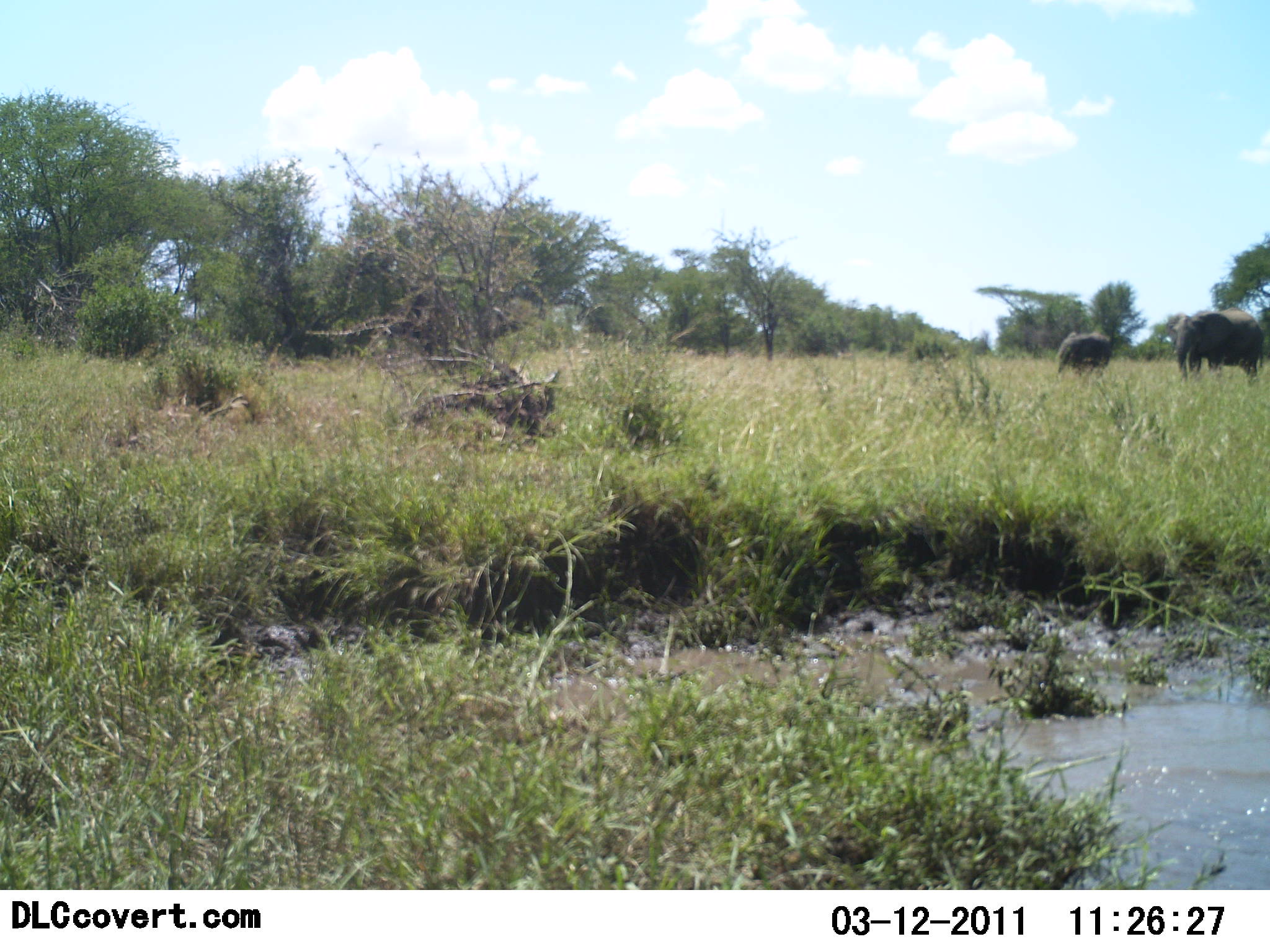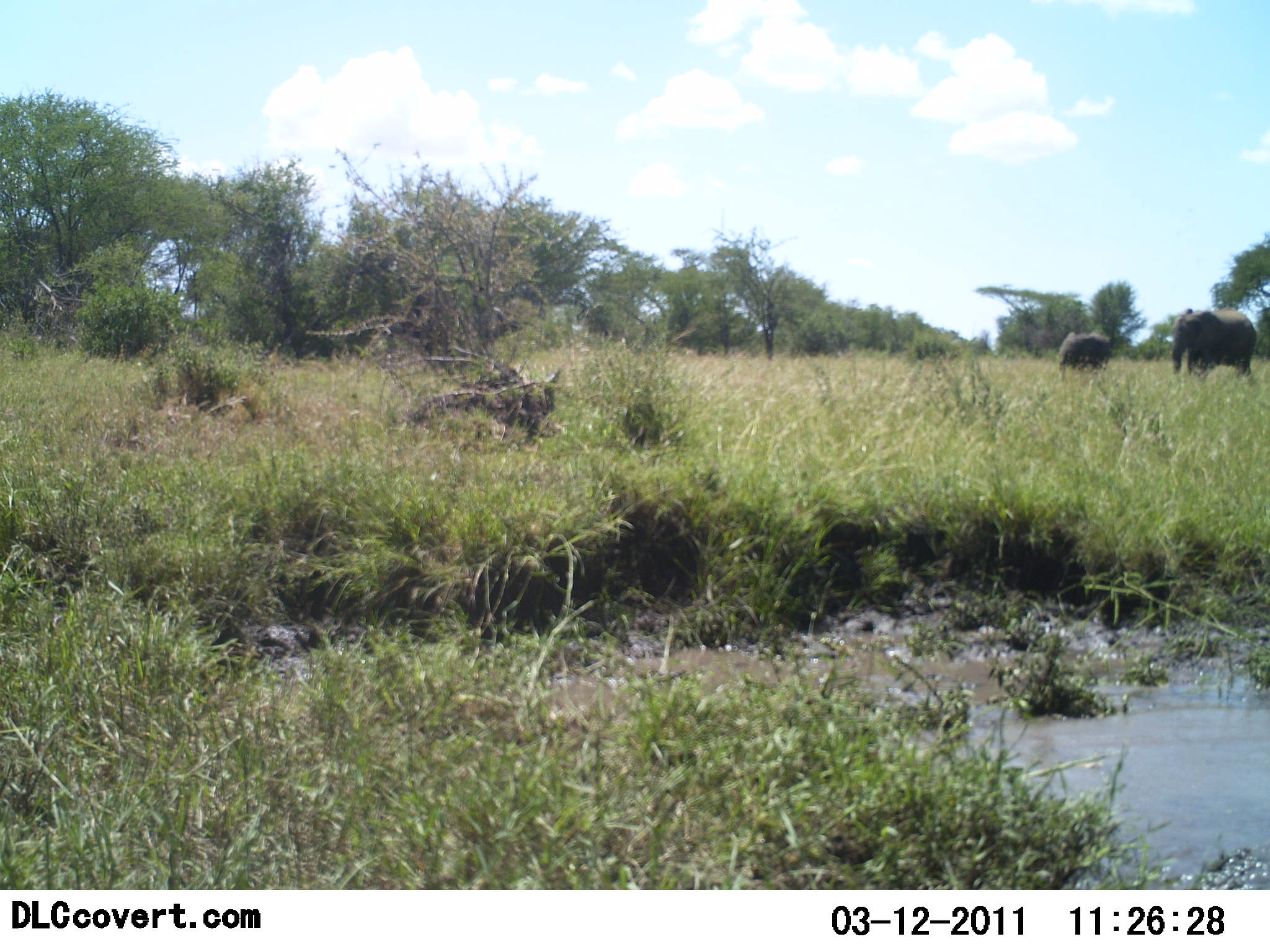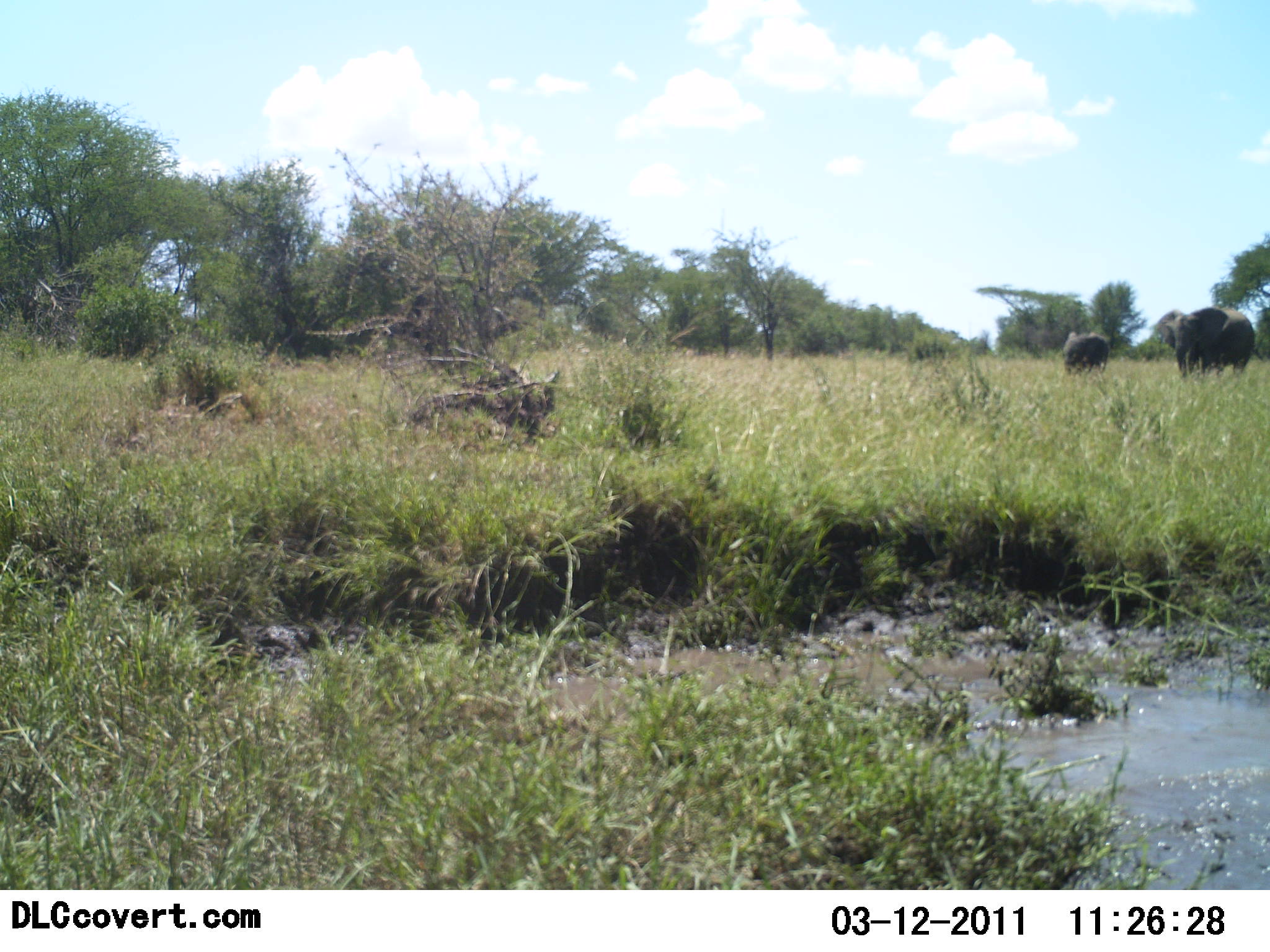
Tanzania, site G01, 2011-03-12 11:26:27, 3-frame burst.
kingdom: Animalia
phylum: Chordata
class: Mammalia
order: Proboscidea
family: Elephantidae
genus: Loxodonta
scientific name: Loxodonta africana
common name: african bush elephant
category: elephant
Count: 2.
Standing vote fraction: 50%.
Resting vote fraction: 0%.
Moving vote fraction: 67%.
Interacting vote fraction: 0%.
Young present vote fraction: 42%.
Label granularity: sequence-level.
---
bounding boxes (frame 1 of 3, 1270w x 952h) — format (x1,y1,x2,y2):
animal: (1168,308,1265,387); (1054,331,1114,380)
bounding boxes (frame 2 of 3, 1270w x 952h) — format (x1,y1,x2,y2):
animal: (1169,309,1257,381); (1056,332,1114,380)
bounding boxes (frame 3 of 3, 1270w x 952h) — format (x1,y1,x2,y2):
animal: (1155,307,1255,380); (1062,332,1110,376)